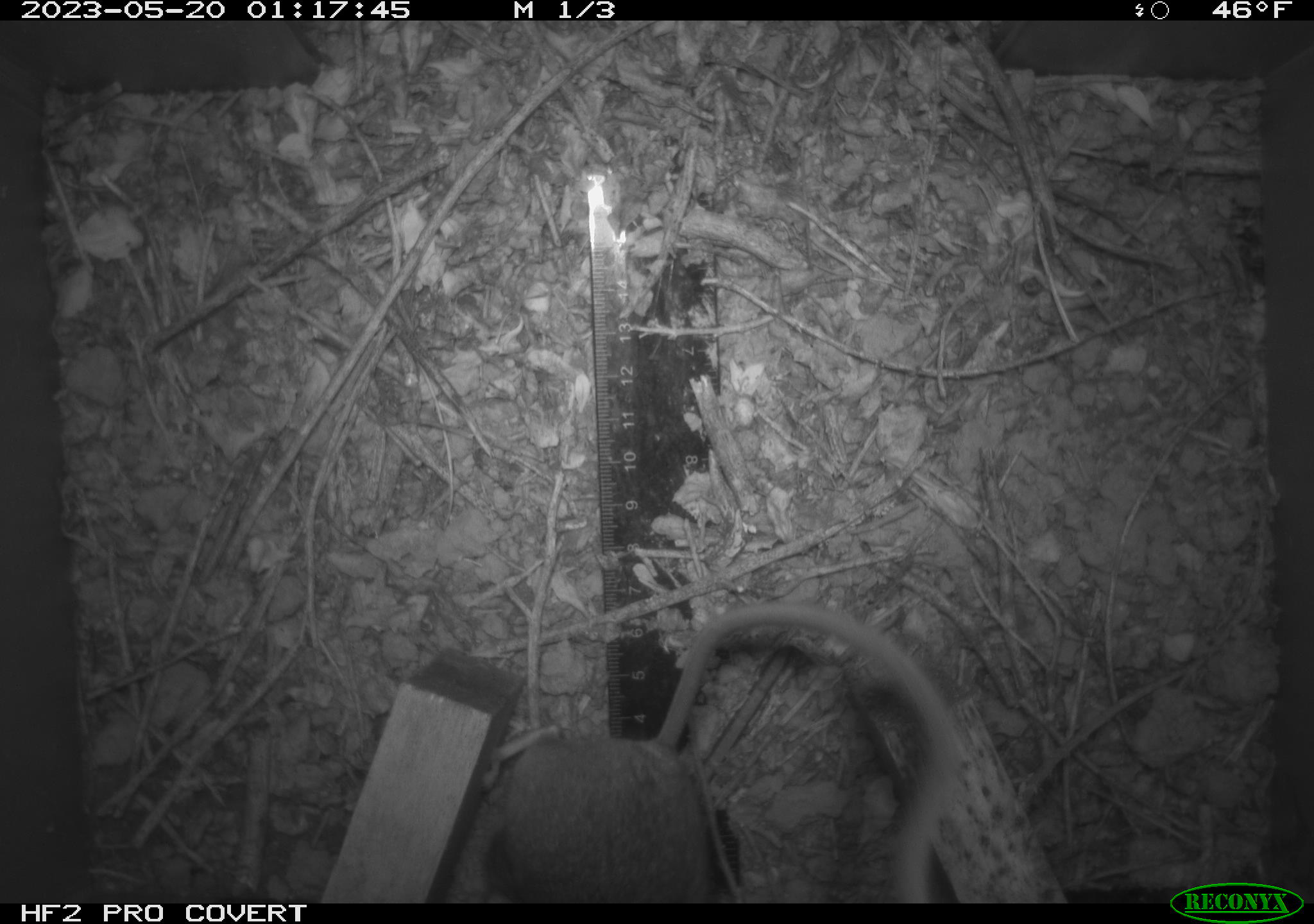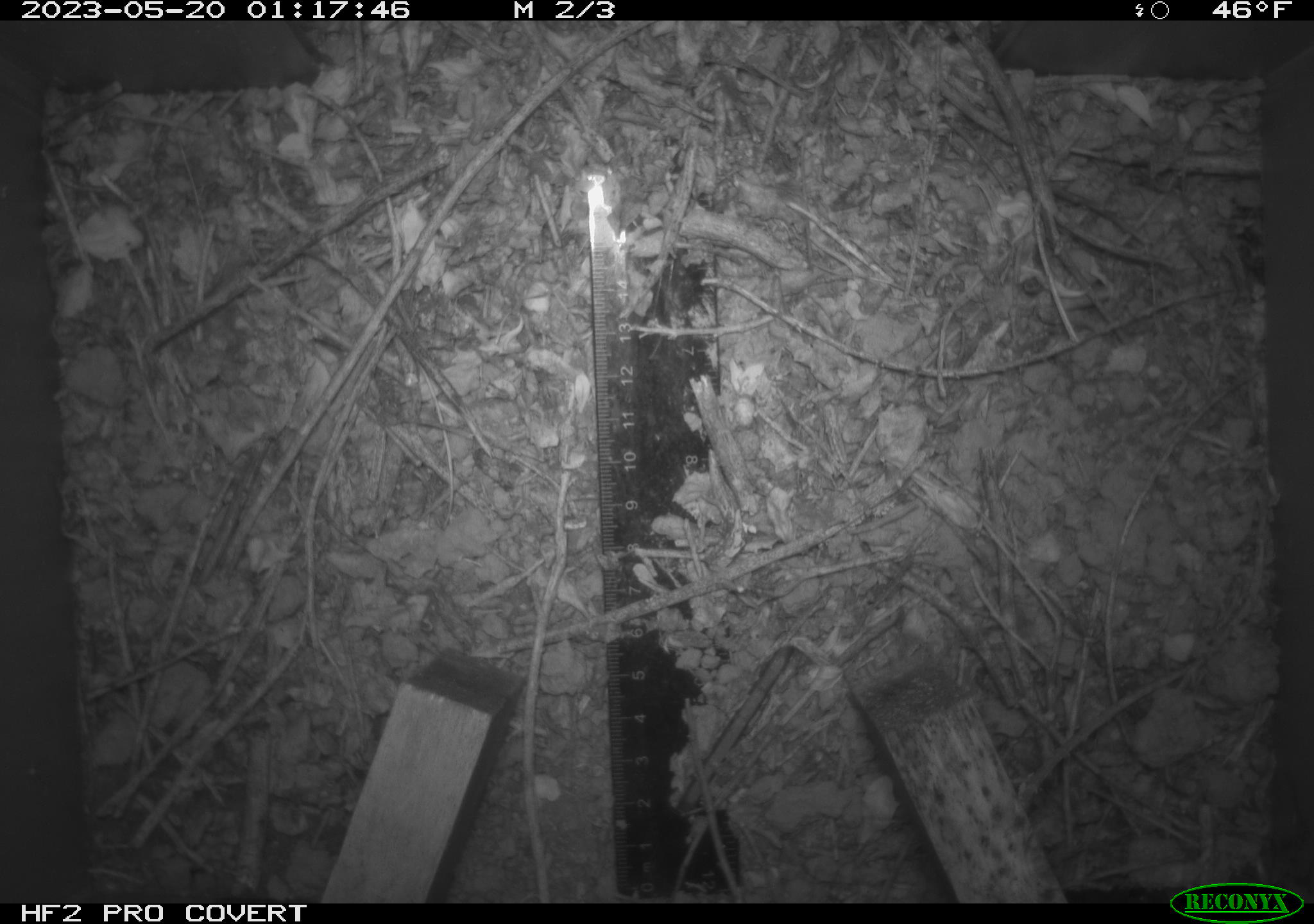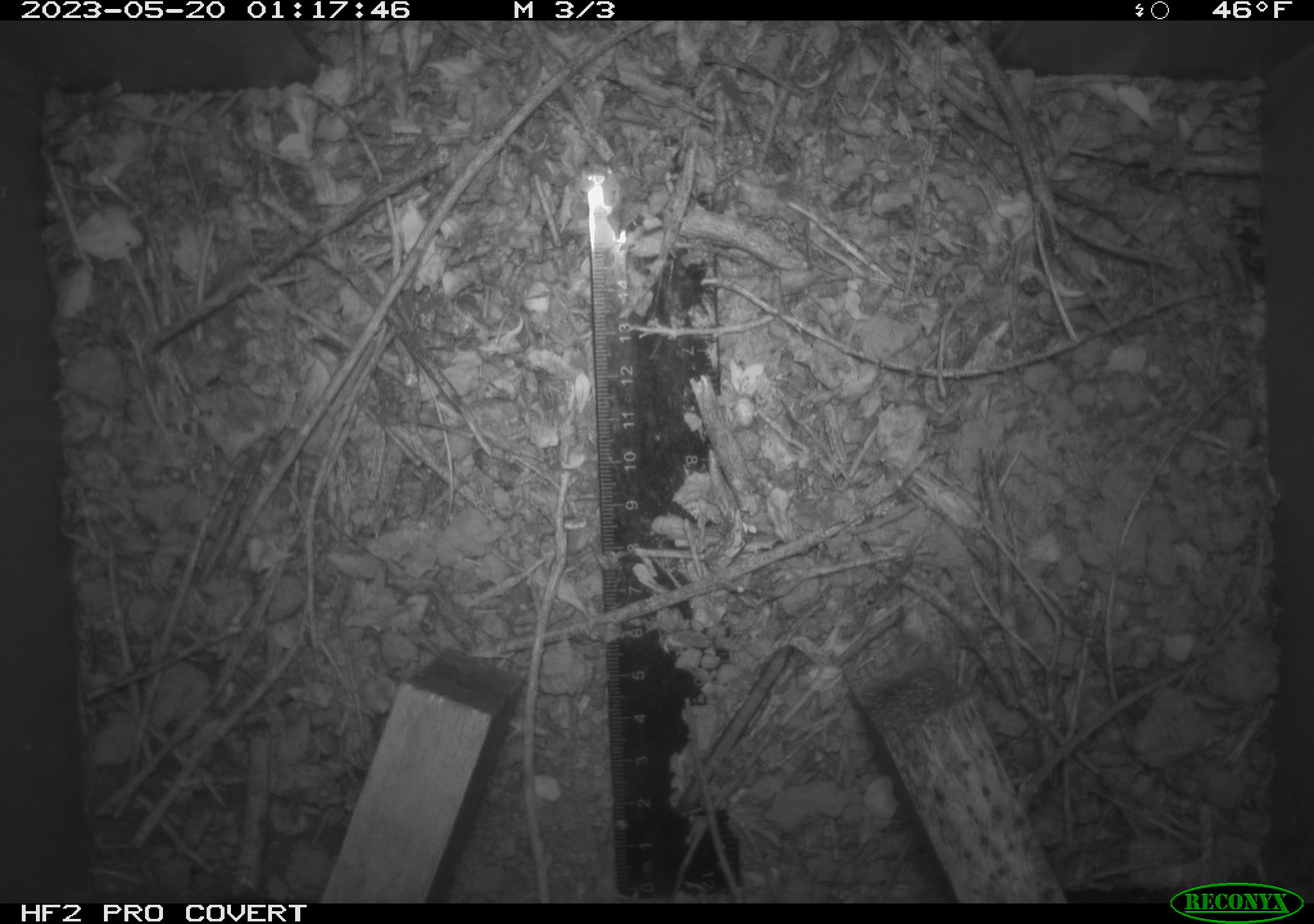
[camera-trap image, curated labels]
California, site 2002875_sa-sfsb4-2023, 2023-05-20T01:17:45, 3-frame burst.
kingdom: Animalia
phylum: Chordata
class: Mammalia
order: Rodentia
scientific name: Rodentia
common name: mouse species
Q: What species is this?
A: Mouse species (Rodentia).